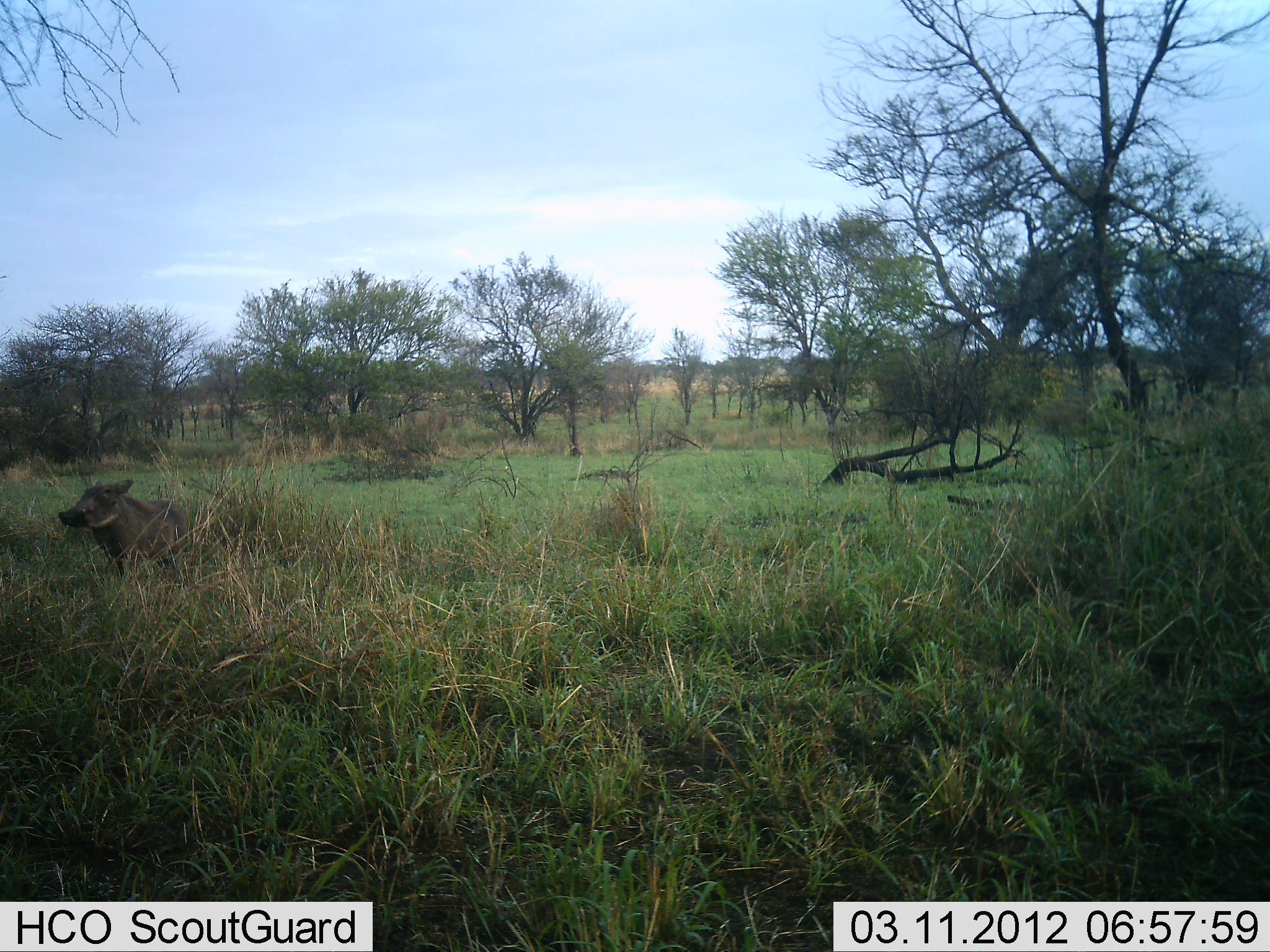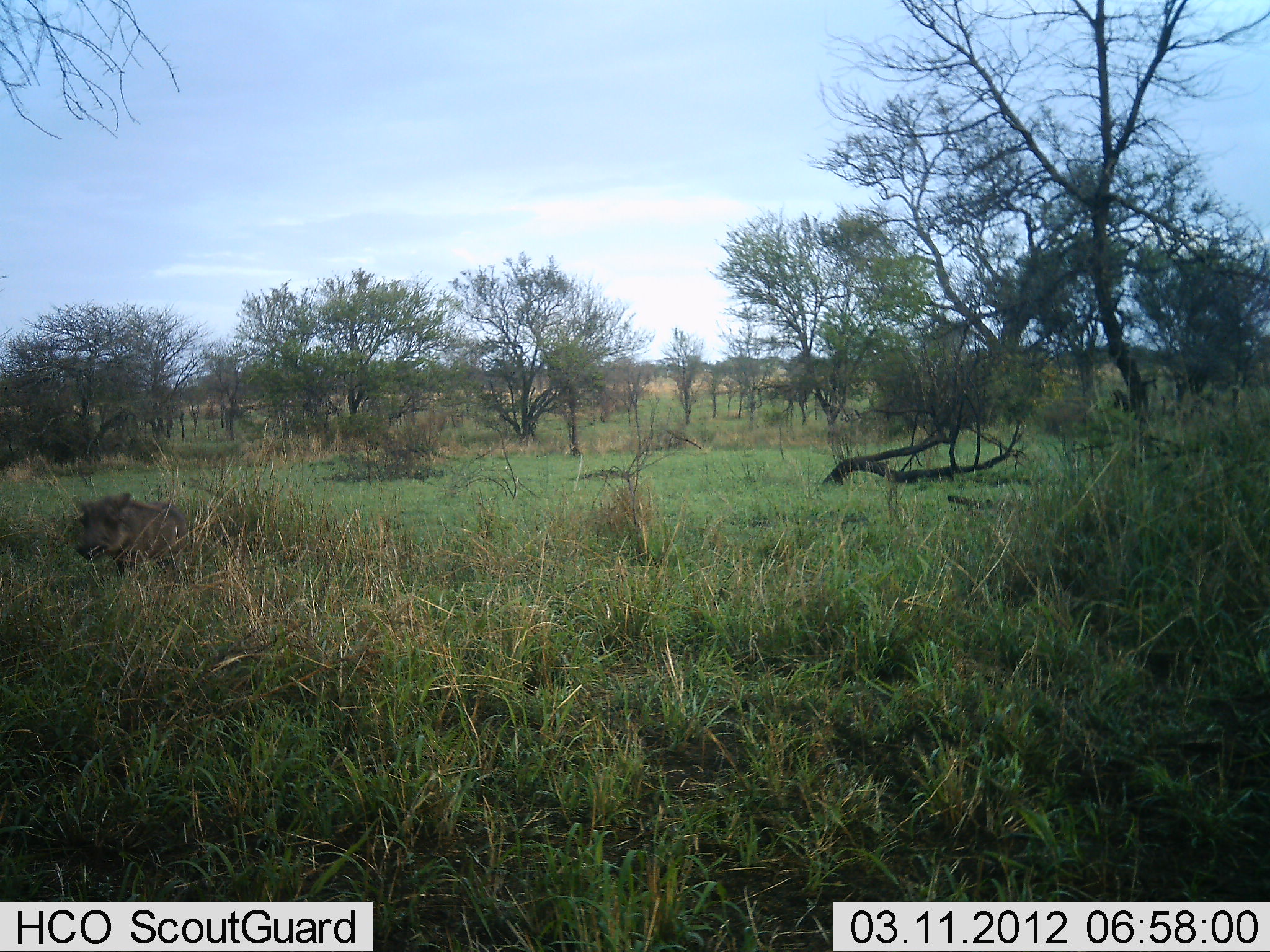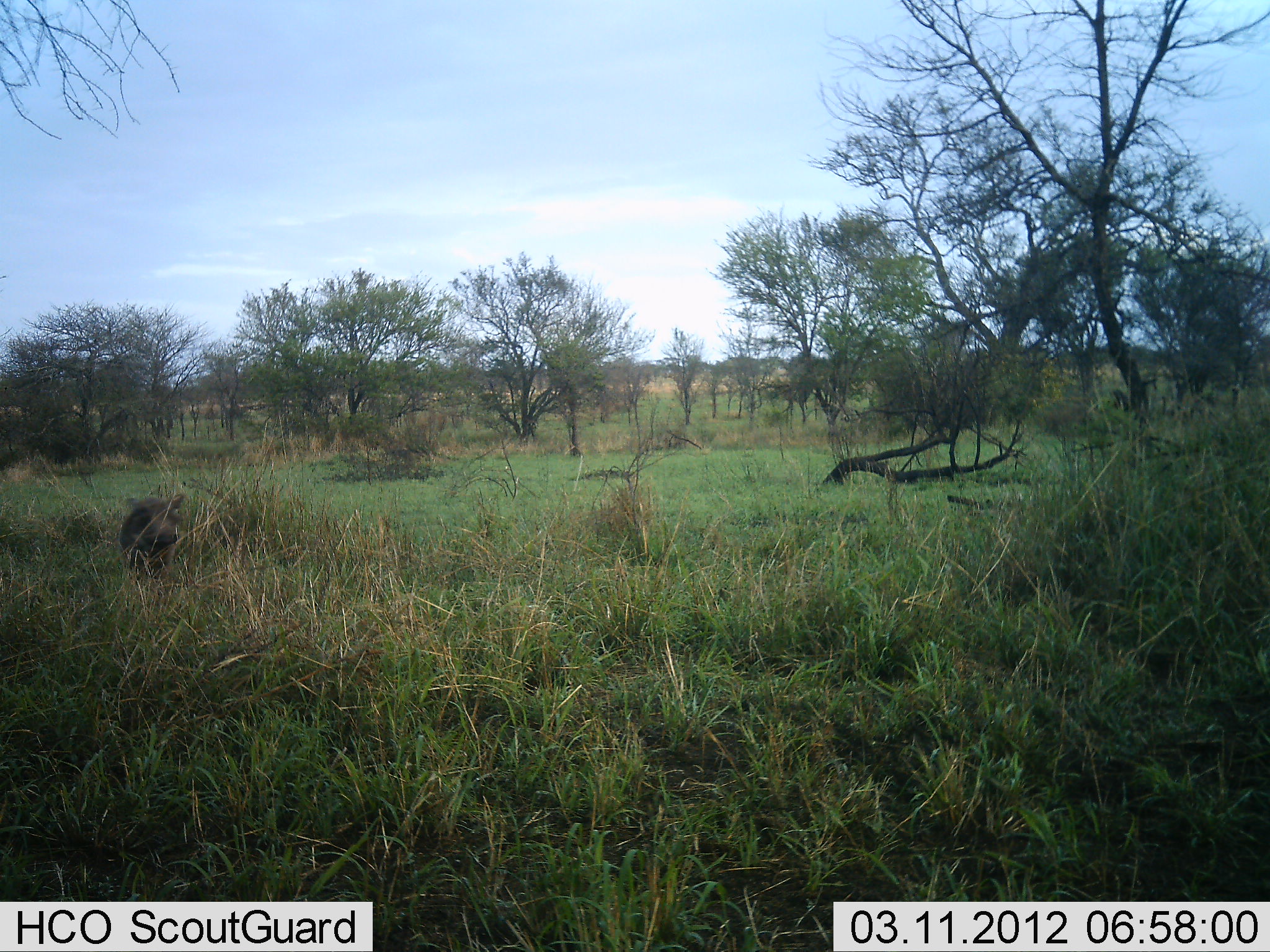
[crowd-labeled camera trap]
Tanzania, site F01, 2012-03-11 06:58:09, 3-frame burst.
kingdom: Animalia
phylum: Chordata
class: Mammalia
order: Artiodactyla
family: Suidae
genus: Phacochoerus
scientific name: Phacochoerus africanus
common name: warthog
Warthog (Phacochoerus africanus), count 1. Behavior (volunteer vote fractions): standing 46%, resting 4%, moving 42%, interacting 0%. Young present (vote fraction): 0%. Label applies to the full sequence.